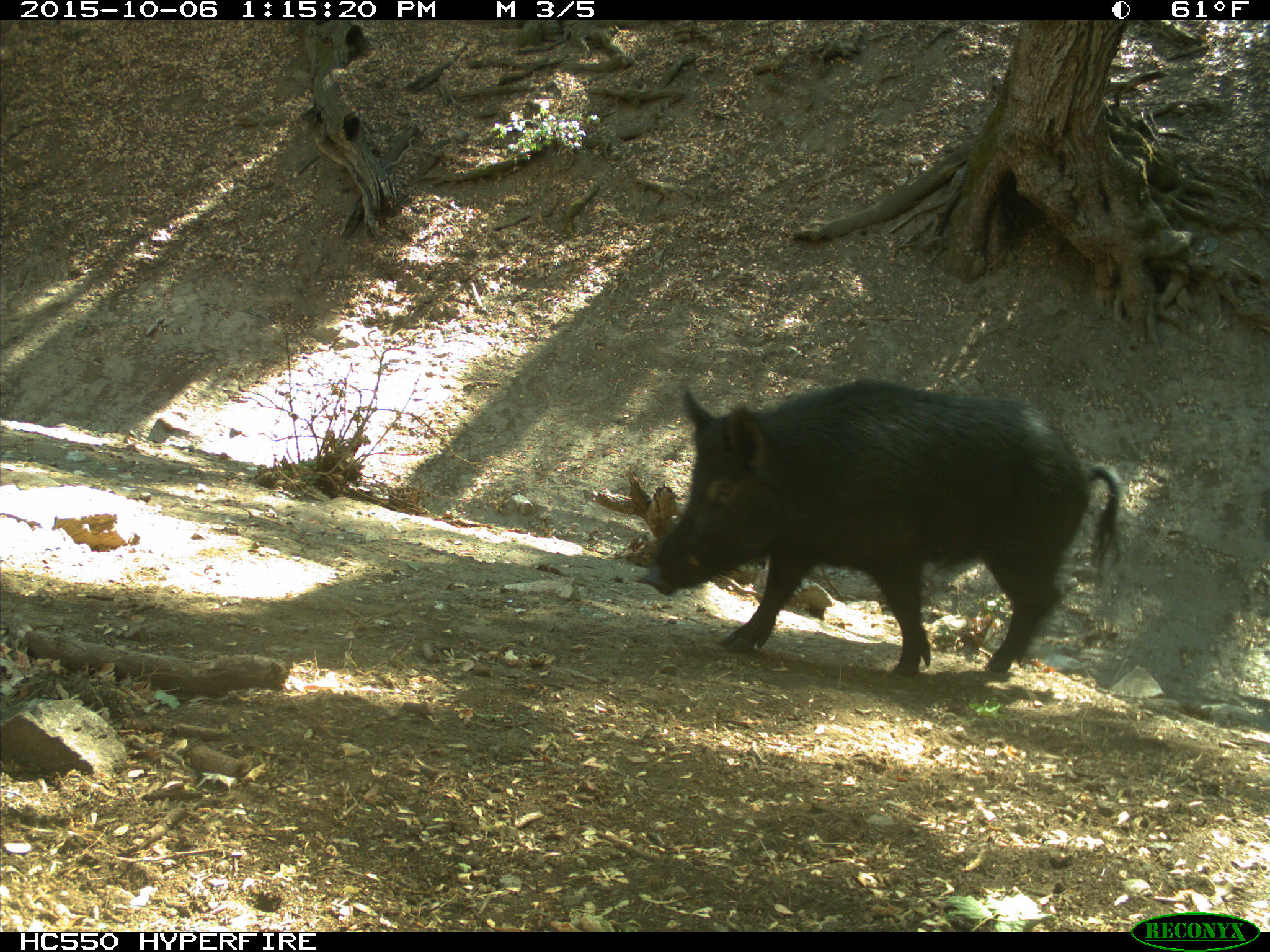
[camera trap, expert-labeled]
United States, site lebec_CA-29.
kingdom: Animalia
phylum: Chordata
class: Mammalia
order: Artiodactyla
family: Suidae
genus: Sus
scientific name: Sus scrofa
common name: wild boar